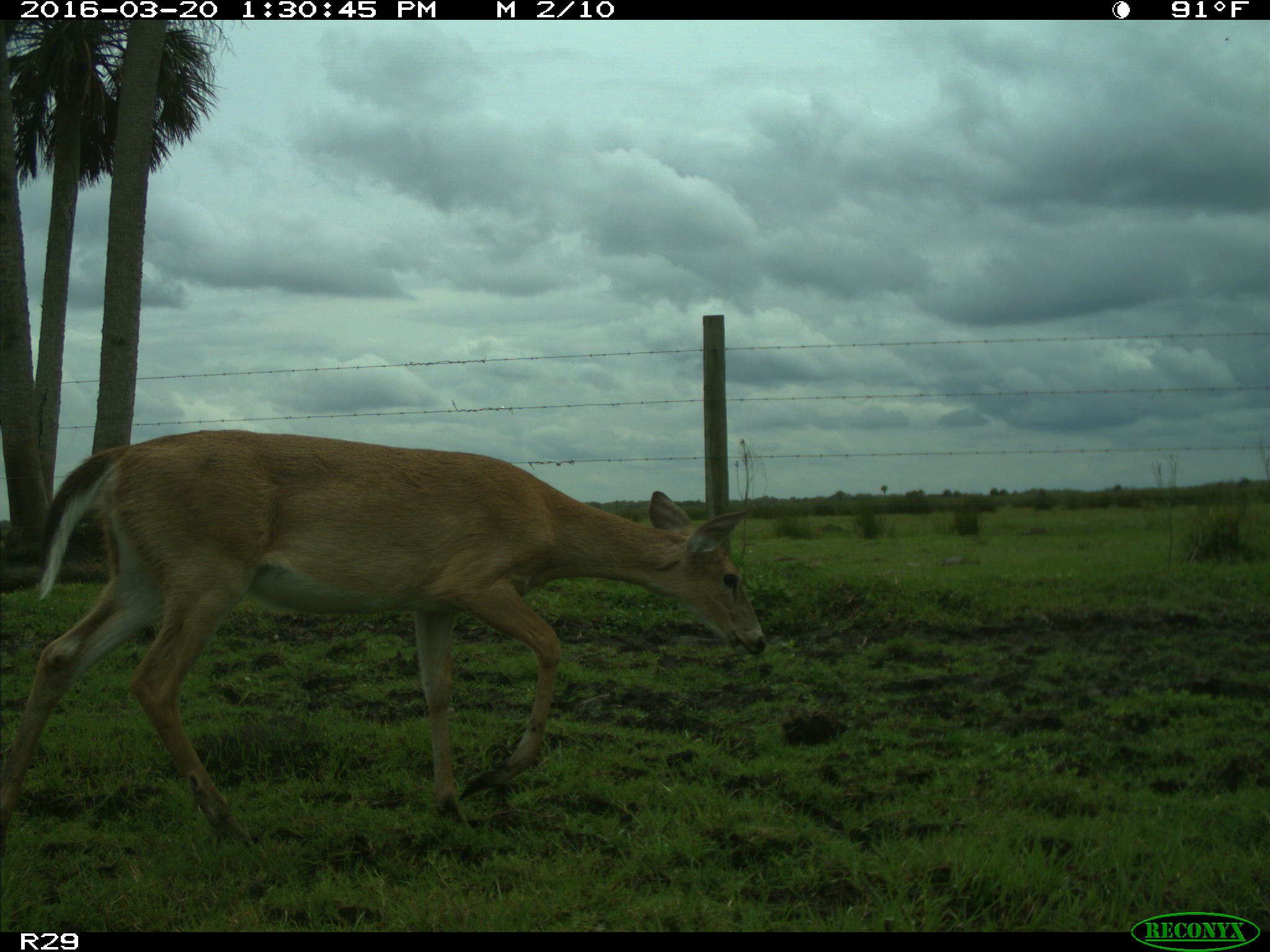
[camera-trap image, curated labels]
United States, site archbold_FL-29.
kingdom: Animalia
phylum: Chordata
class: Mammalia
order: Artiodactyla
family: Cervidae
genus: Odocoileus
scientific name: Odocoileus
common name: deer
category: unidentified deer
Unidentified deer (deer) (Odocoileus).